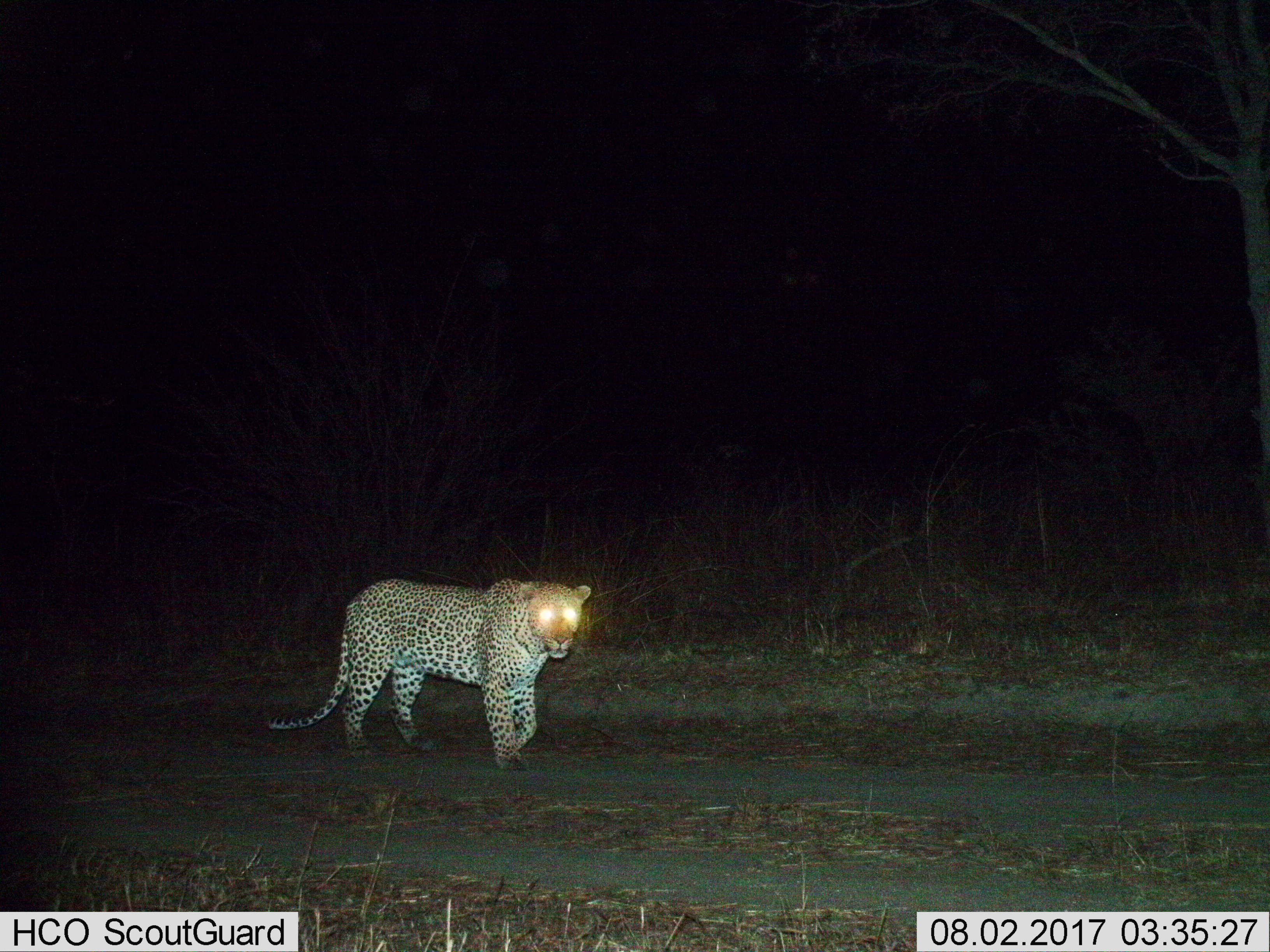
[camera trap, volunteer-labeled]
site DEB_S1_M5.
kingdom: Animalia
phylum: Chordata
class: Mammalia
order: Carnivora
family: Felidae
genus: Panthera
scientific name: Panthera pardus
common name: leopard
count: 1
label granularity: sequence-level